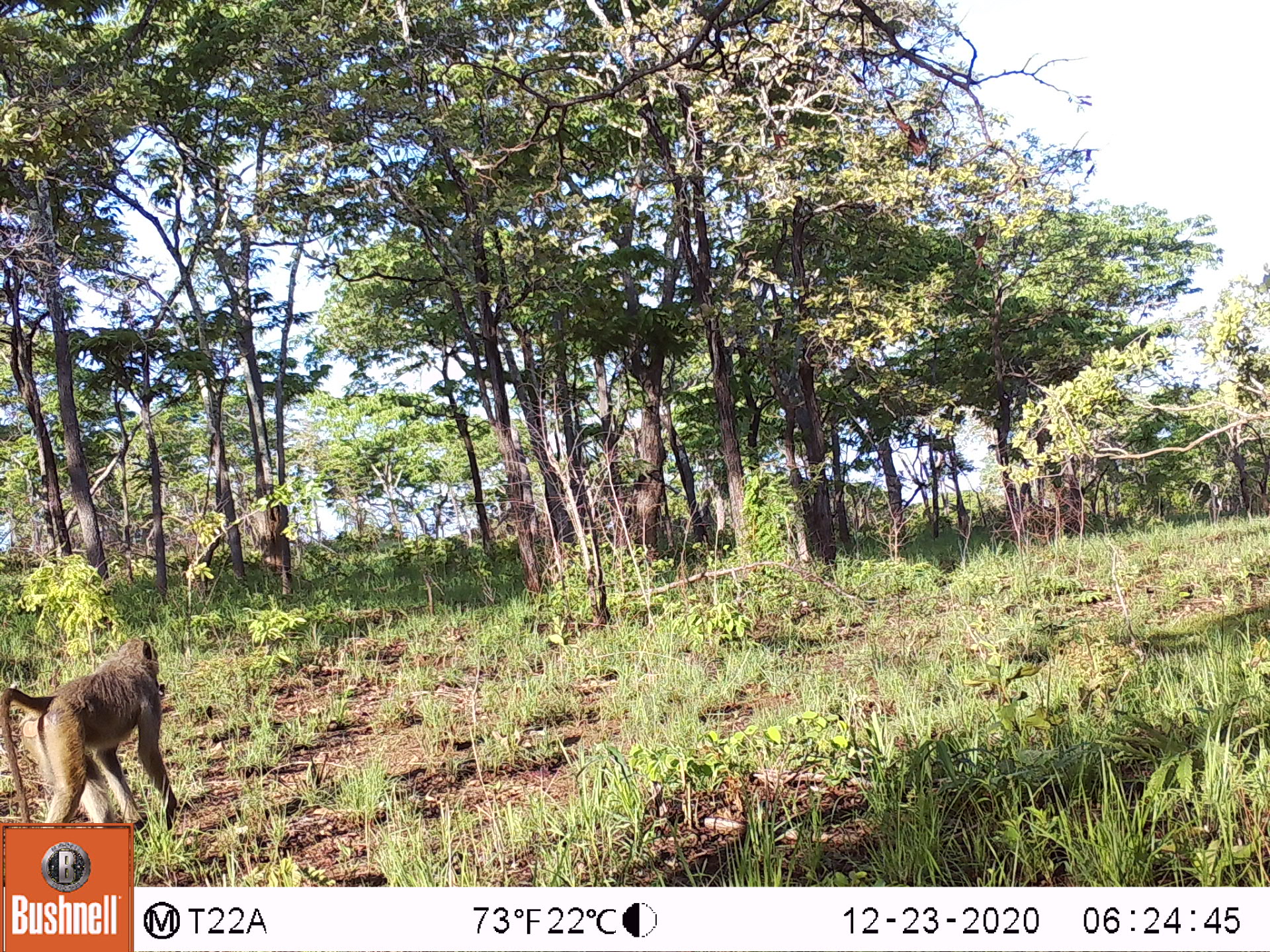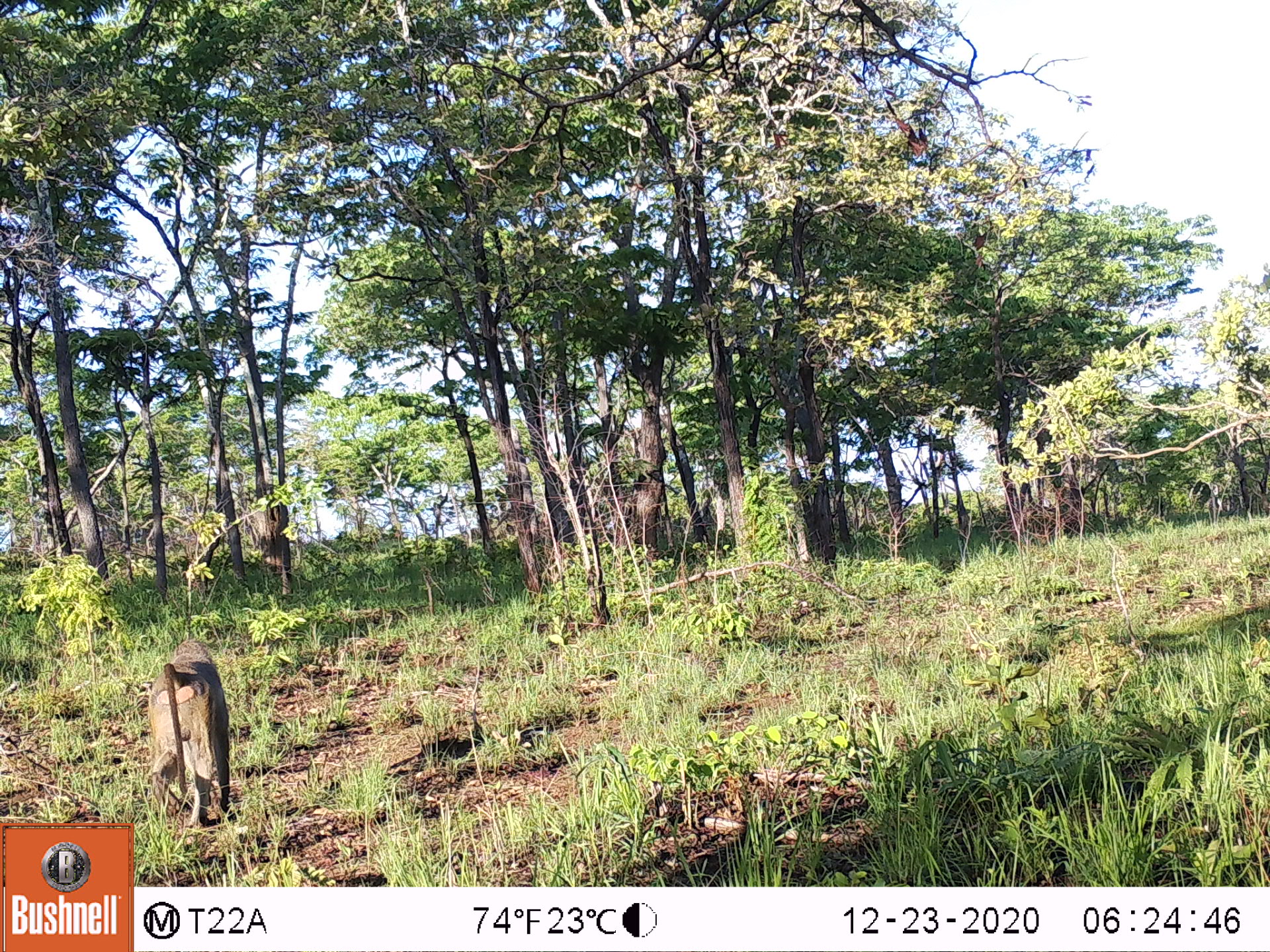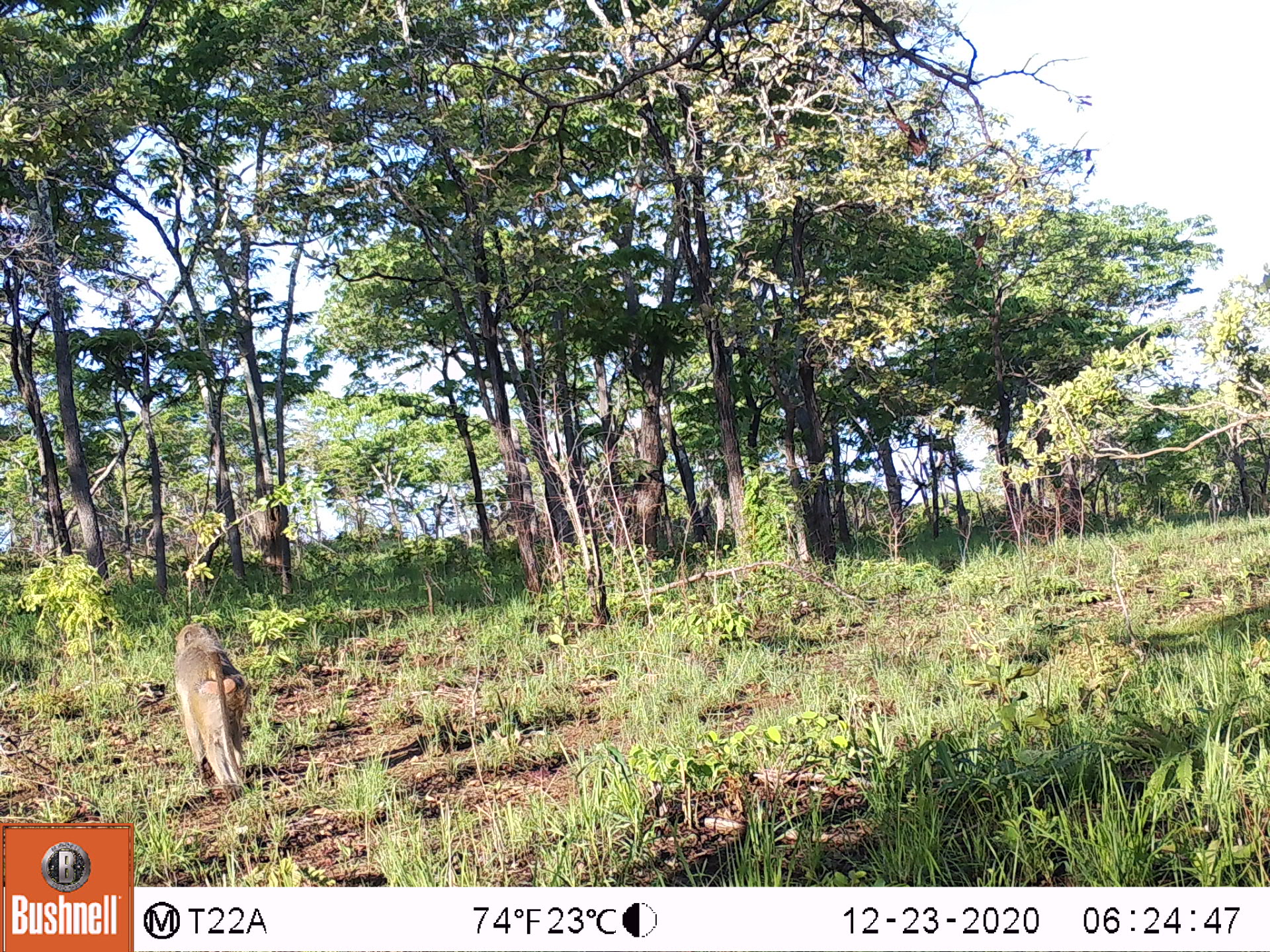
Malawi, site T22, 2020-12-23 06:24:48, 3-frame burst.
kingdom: Animalia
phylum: Chordata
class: Mammalia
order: Primates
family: Cercopithecidae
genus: Papio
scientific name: Papio cynocephalus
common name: yellow baboon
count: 1